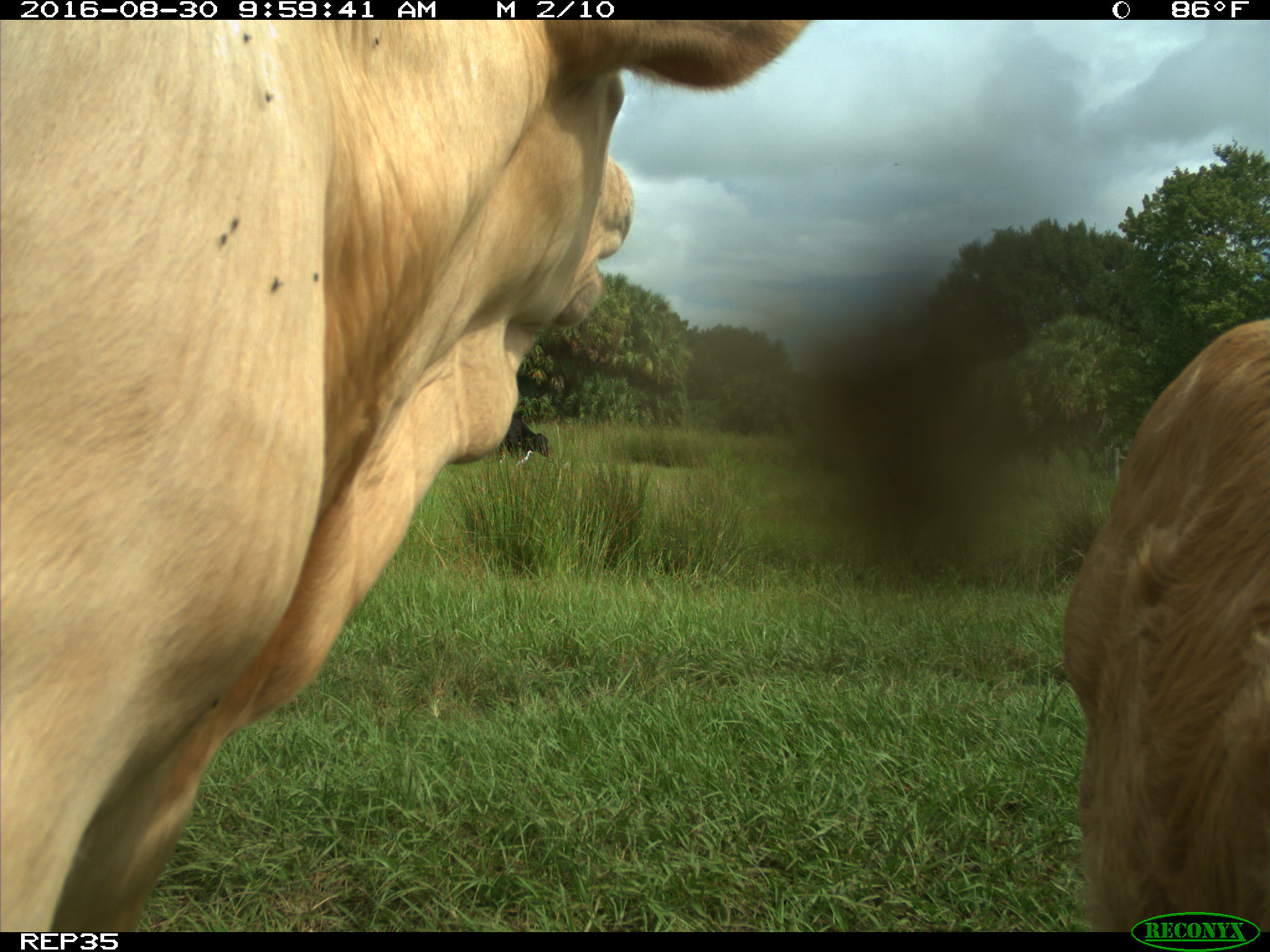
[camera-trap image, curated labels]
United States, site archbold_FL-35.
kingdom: Animalia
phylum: Chordata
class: Mammalia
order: Artiodactyla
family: Bovidae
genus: Bos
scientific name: Bos taurus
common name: domestic cow